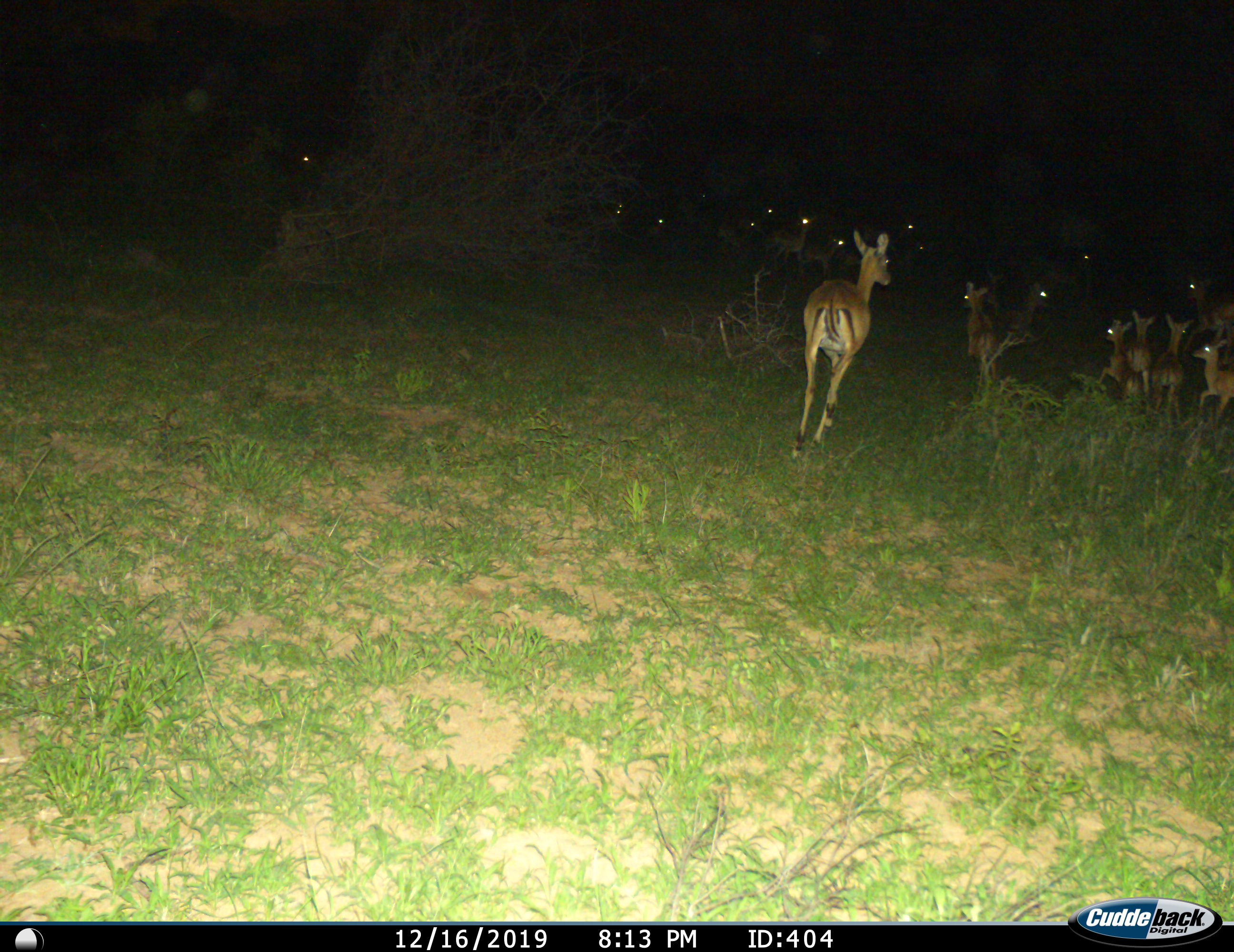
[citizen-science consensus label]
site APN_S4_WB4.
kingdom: Animalia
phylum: Chordata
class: Mammalia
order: Artiodactyla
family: Bovidae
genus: Aepyceros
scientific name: Aepyceros melampus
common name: impala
Impala (Aepyceros melampus), count 11-50. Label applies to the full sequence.